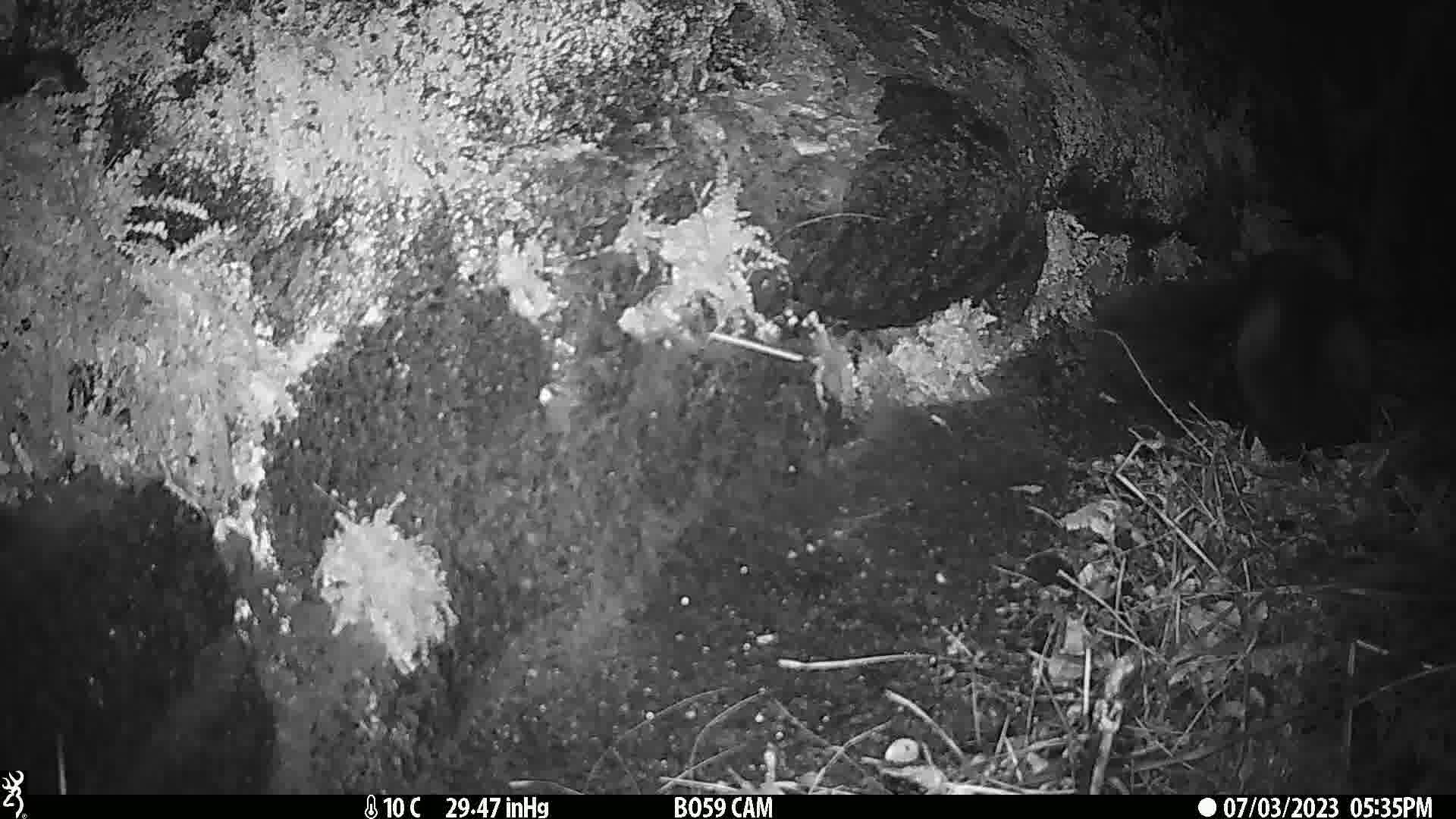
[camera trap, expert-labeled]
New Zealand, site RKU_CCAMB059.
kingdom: Animalia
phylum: Chordata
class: Mammalia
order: Carnivora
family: Felidae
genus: Felis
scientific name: Felis catus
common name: domestic cat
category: cat